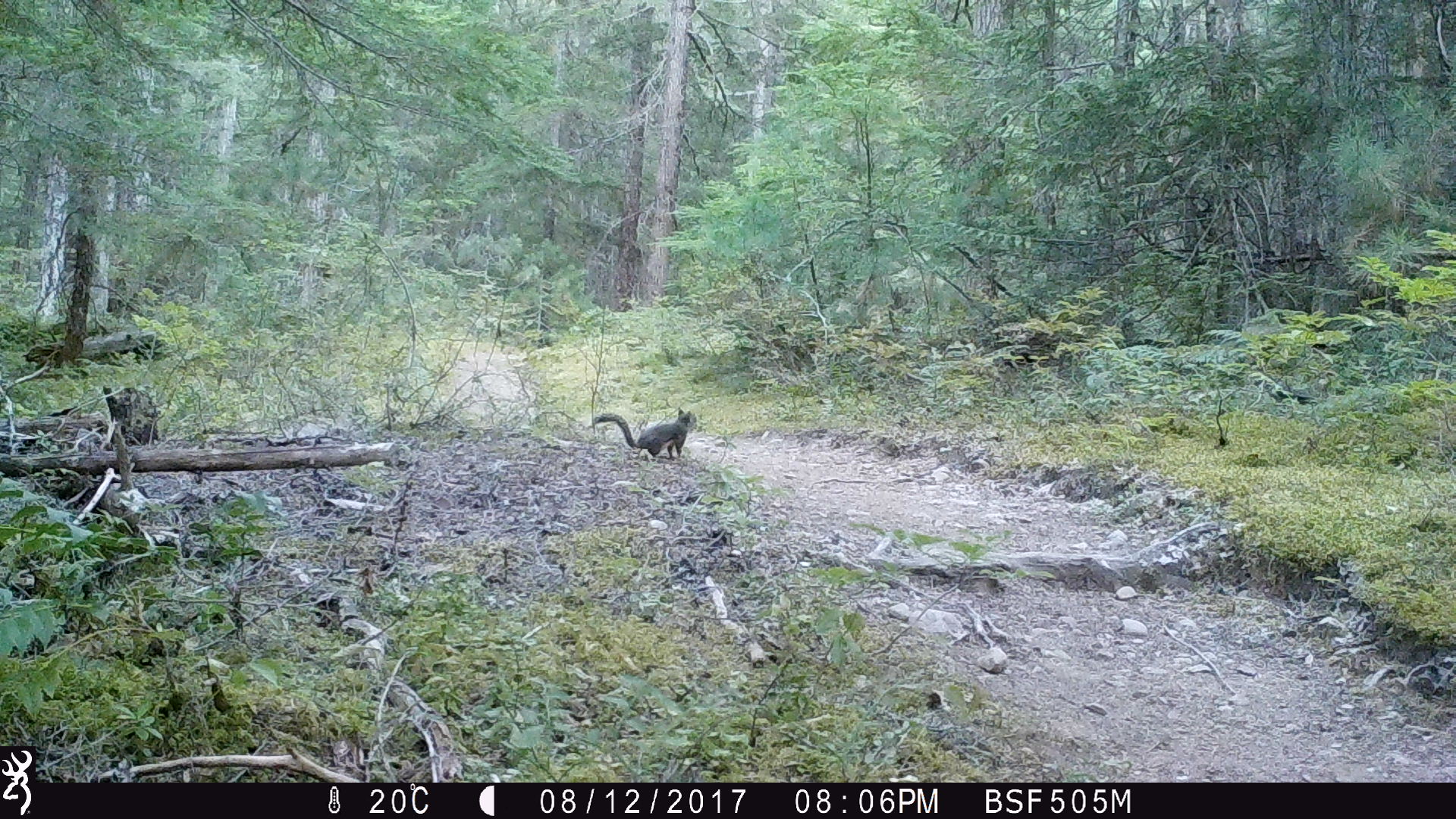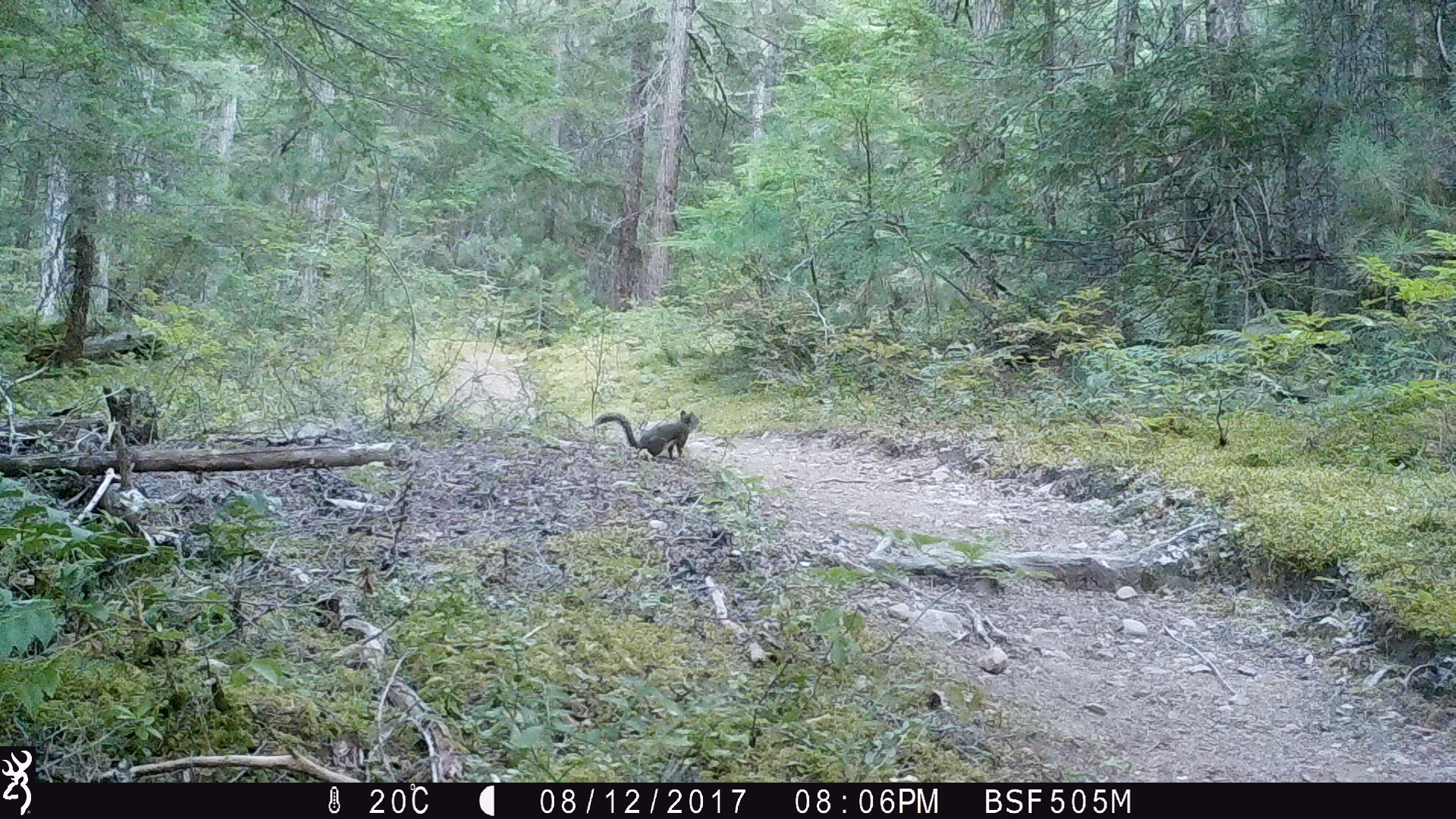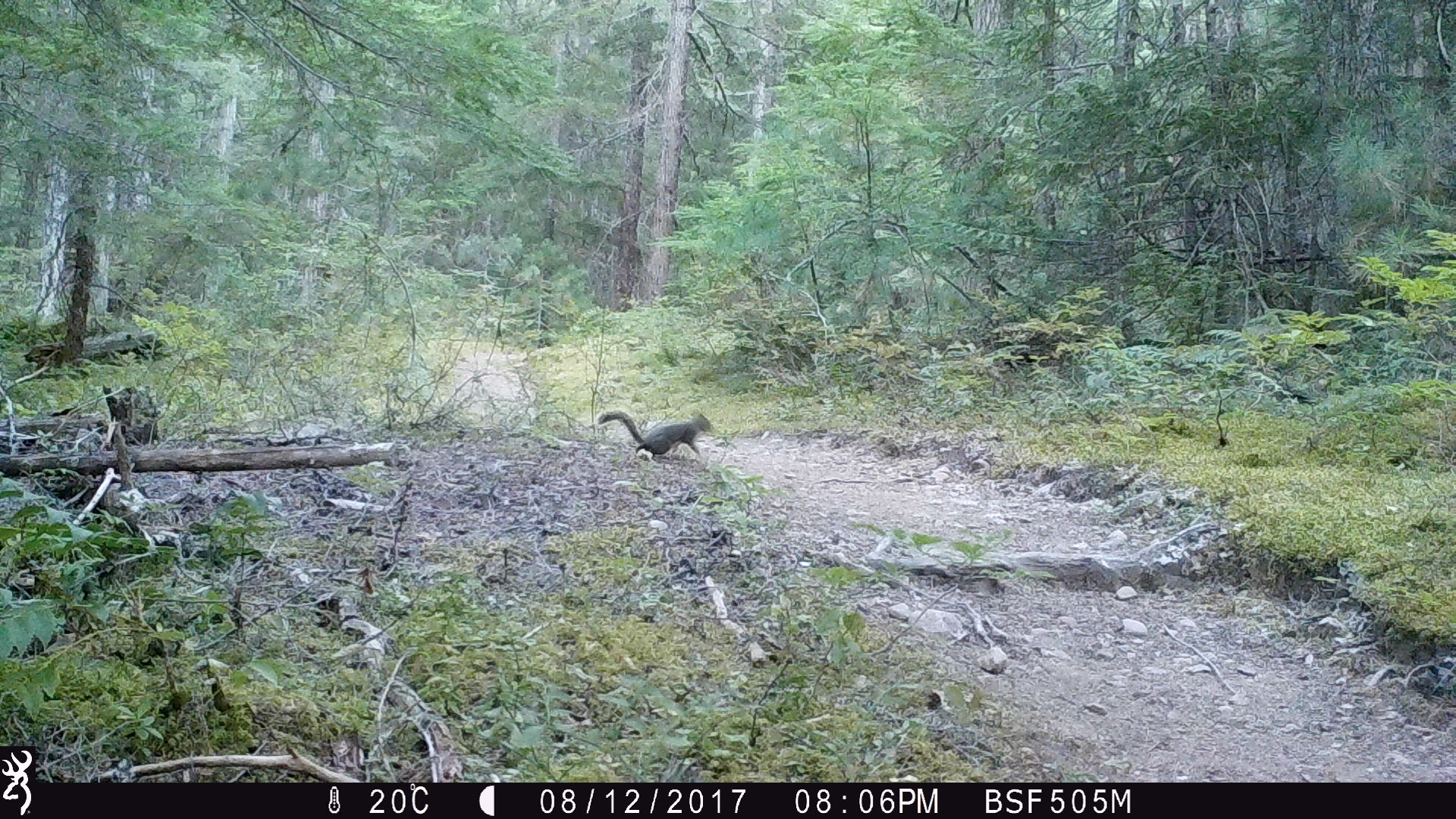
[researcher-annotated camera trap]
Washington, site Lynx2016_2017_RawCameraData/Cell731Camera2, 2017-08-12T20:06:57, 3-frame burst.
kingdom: Animalia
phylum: Chordata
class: Mammalia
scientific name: Mammalia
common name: small mammal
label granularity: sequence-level